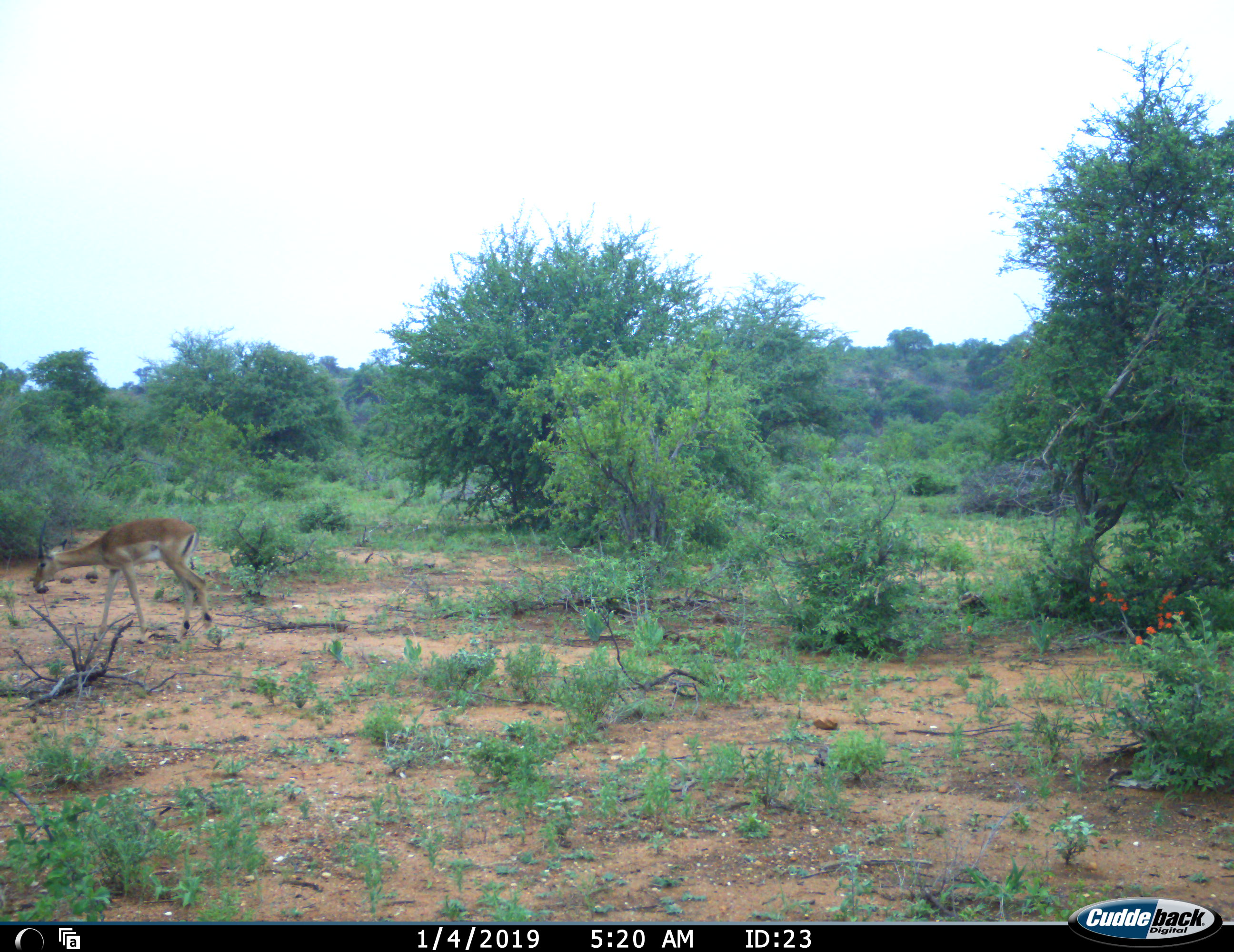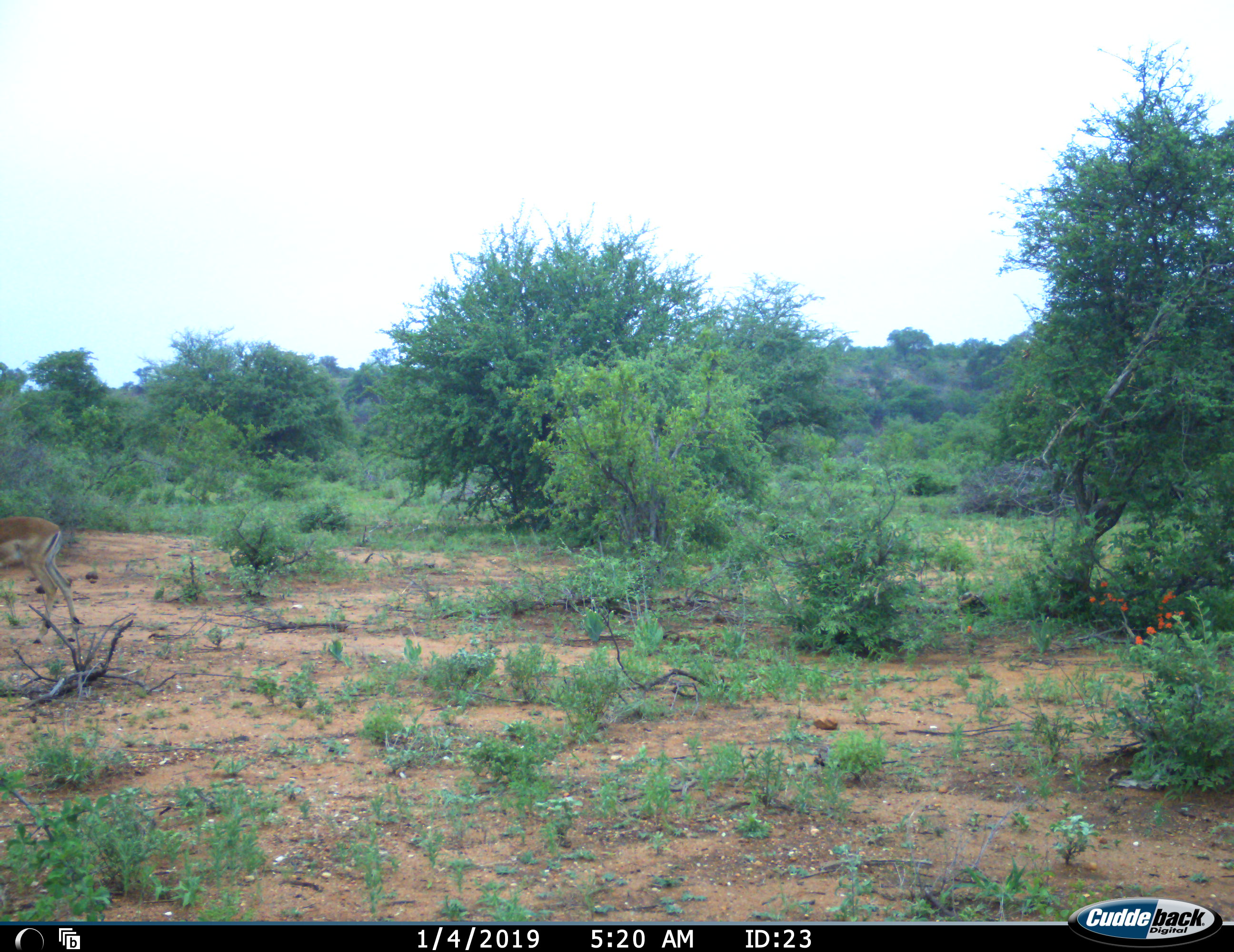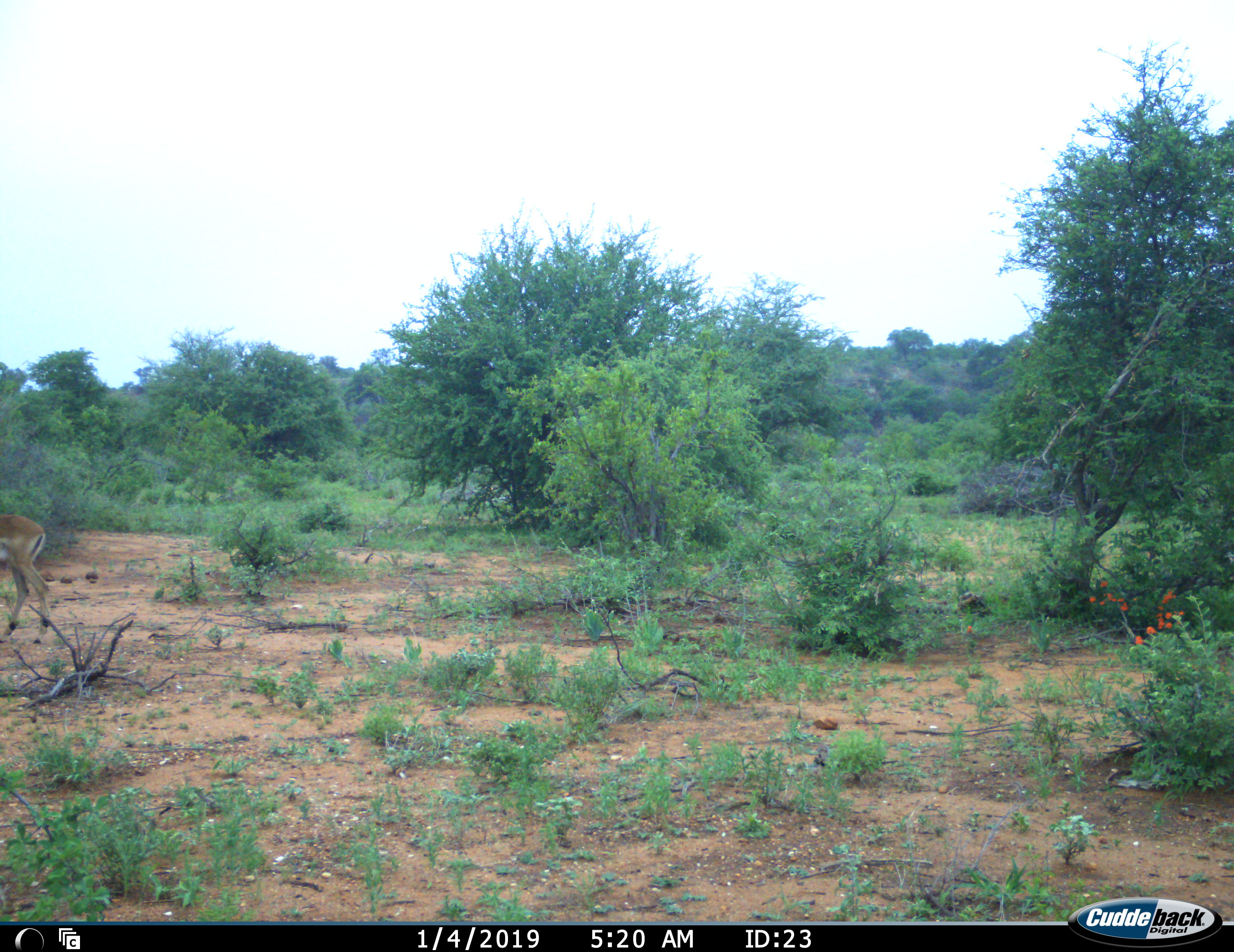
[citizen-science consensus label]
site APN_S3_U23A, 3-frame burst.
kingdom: Animalia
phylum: Chordata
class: Mammalia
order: Artiodactyla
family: Bovidae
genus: Aepyceros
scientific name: Aepyceros melampus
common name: impala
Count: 1.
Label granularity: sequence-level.